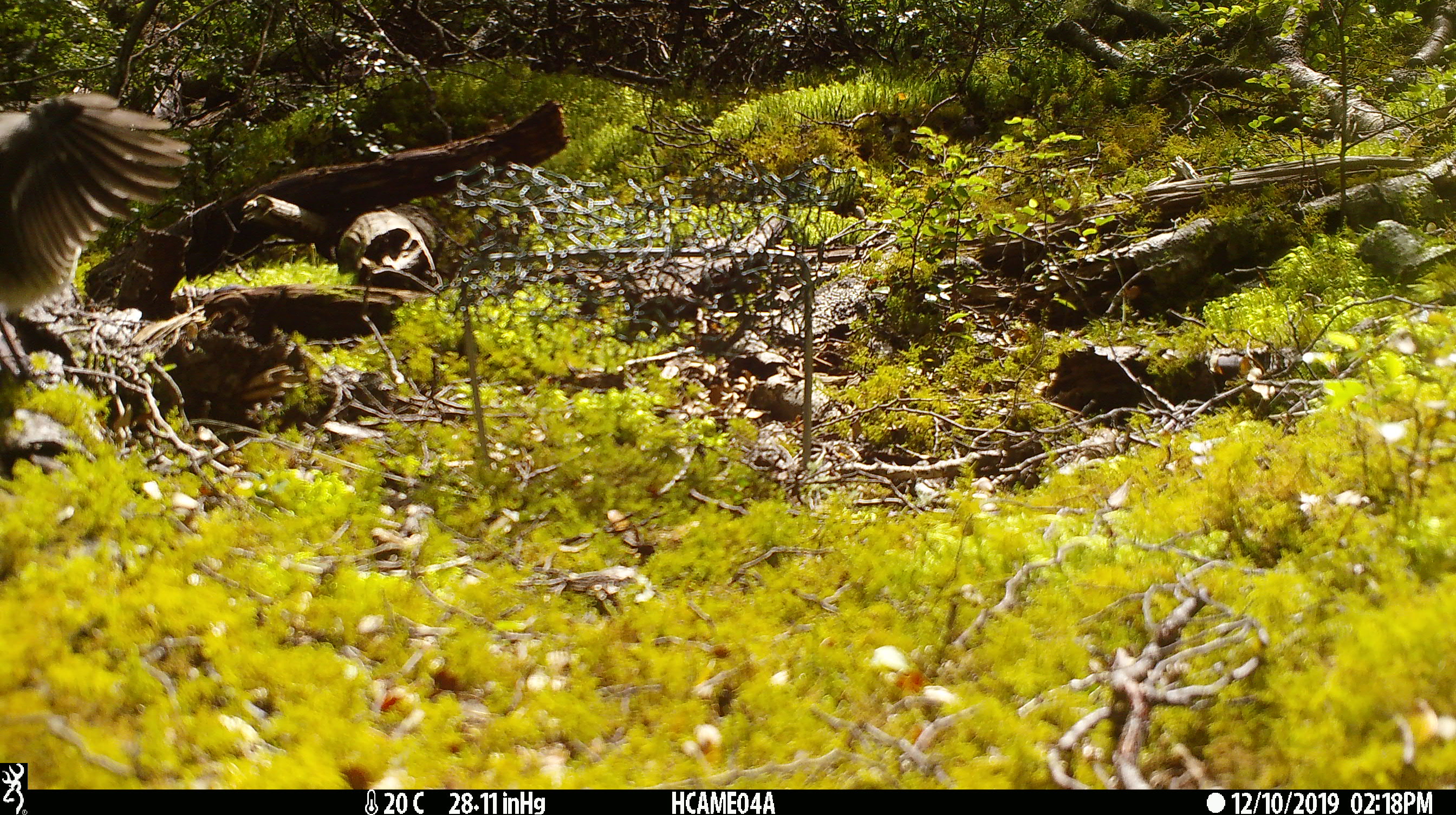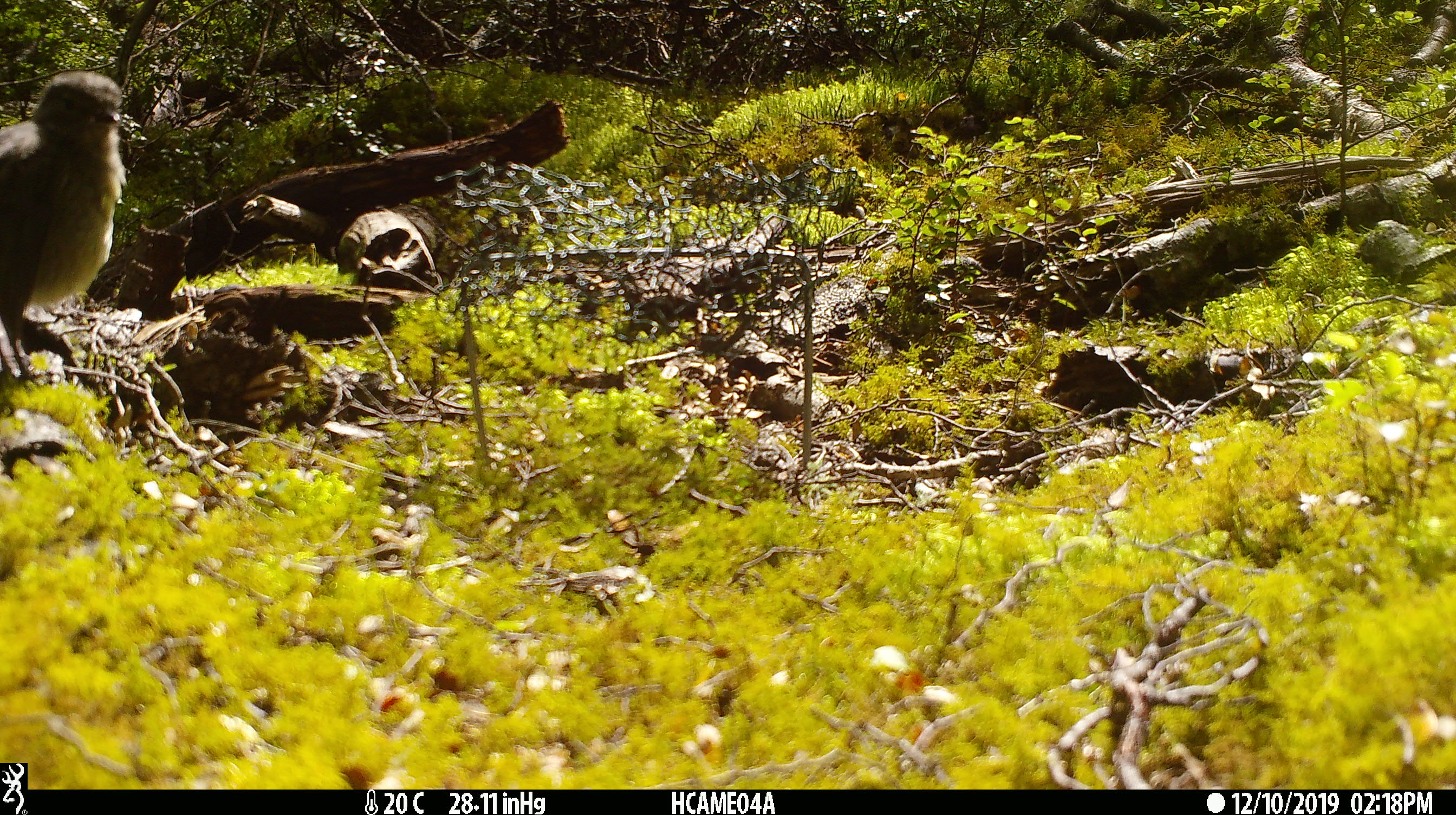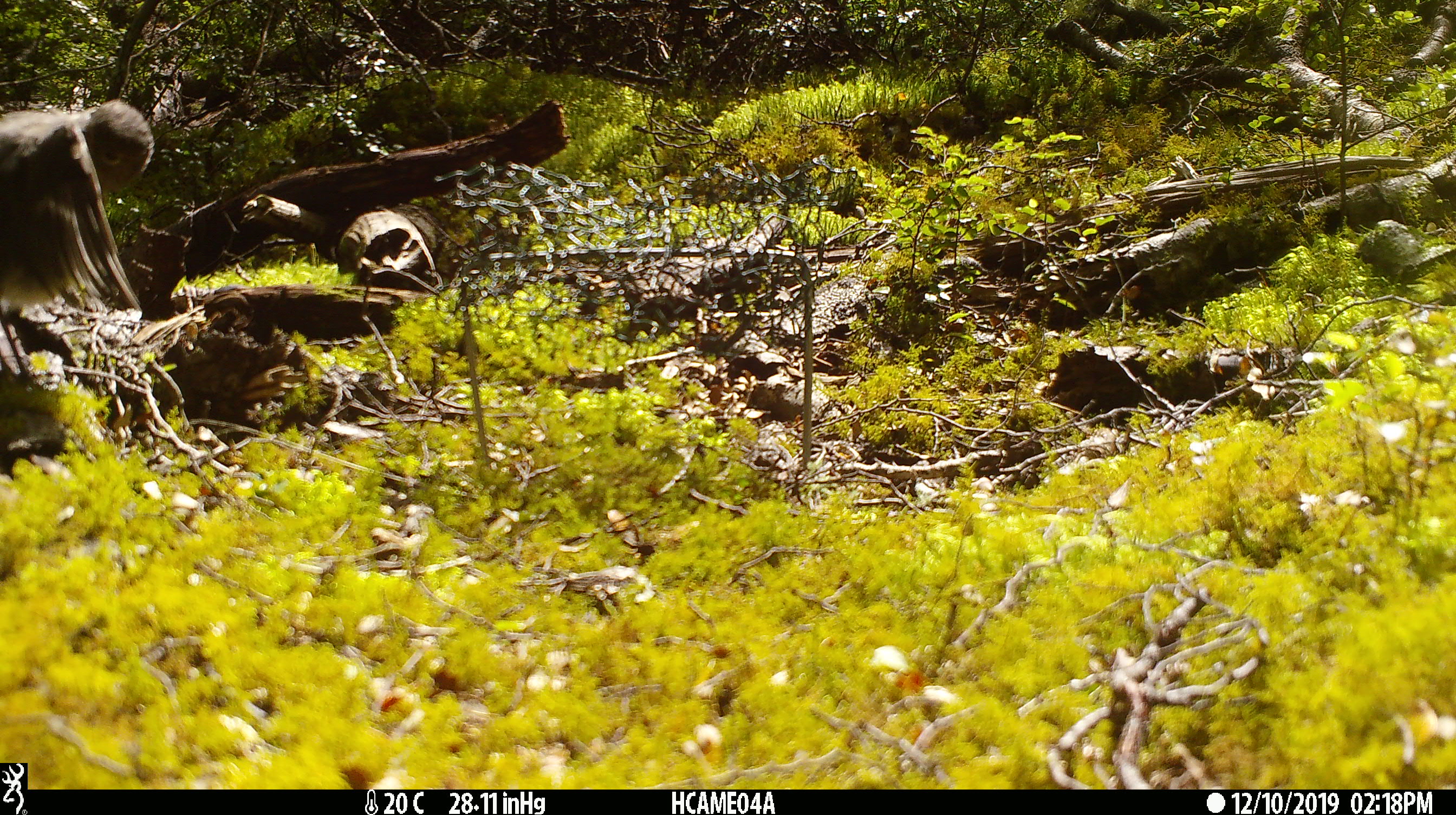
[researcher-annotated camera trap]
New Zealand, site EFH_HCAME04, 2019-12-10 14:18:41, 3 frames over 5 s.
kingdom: Animalia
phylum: Chordata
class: Aves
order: Passeriformes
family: Petroicidae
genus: Petroica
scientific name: Petroica australis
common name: new zealand robin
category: robin